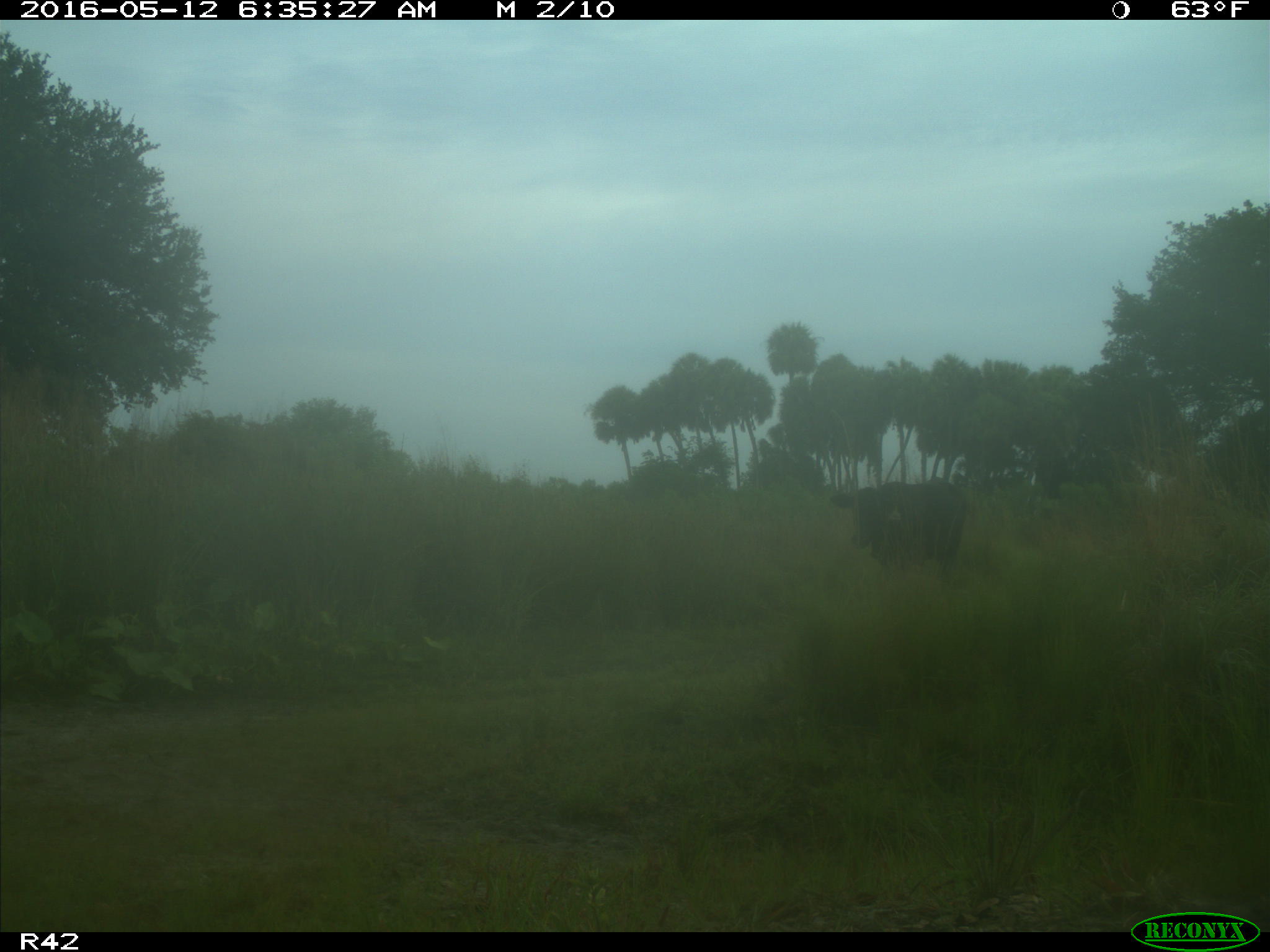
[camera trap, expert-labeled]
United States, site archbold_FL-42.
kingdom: Animalia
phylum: Chordata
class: Mammalia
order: Artiodactyla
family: Bovidae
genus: Bos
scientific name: Bos taurus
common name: domestic cow